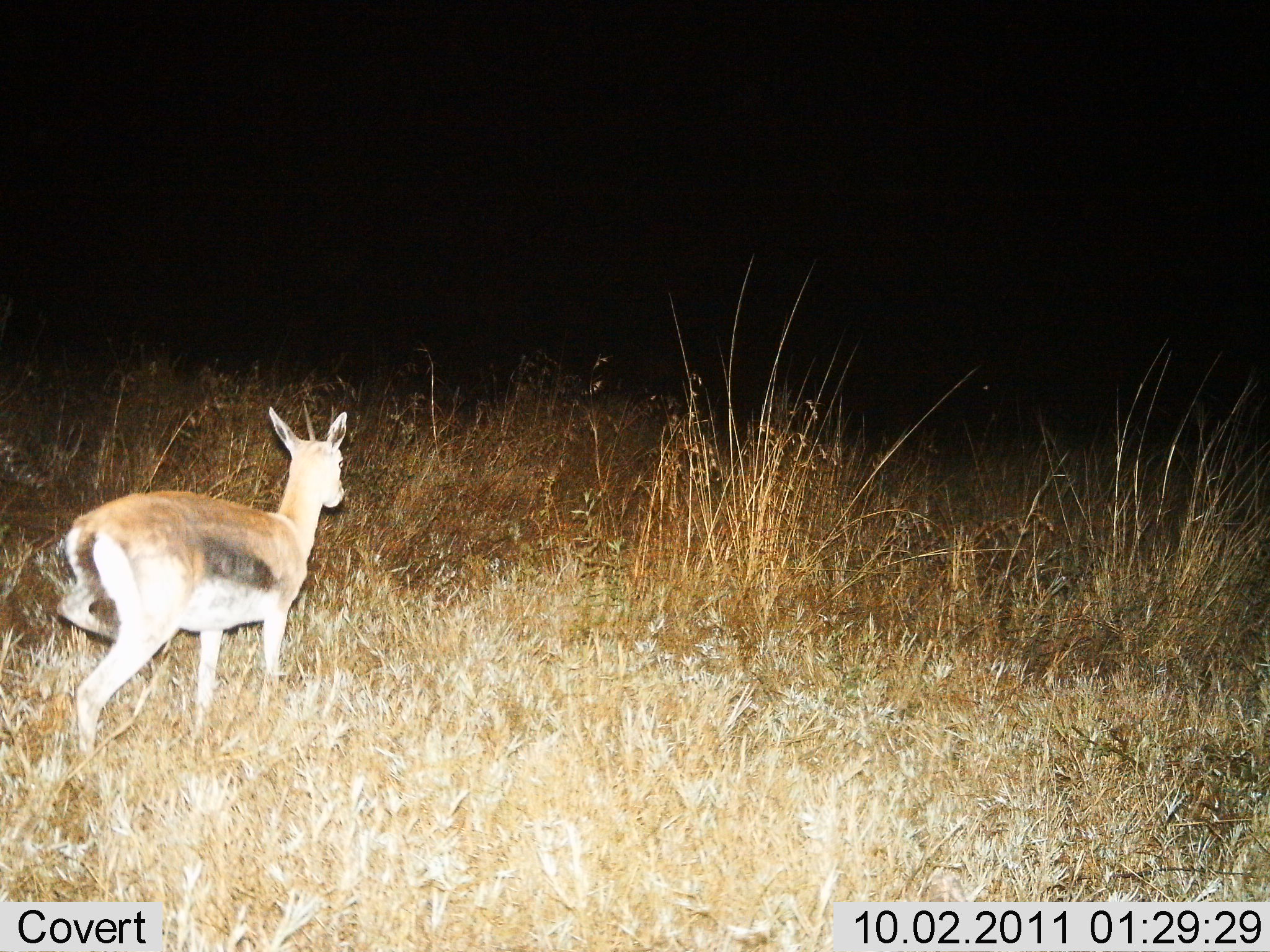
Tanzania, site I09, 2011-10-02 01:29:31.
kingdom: Animalia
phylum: Chordata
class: Mammalia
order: Artiodactyla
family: Bovidae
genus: Eudorcas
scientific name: Eudorcas thomsonii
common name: thomson's gazelle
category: gazellethomsons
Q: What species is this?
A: Gazellethomsons (thomson's gazelle) (Eudorcas thomsonii).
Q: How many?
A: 1.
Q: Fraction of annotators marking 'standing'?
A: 29%.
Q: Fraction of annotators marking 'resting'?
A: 0%.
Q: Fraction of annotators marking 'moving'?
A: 76%.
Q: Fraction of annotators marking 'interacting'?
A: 0%.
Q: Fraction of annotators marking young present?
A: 6%.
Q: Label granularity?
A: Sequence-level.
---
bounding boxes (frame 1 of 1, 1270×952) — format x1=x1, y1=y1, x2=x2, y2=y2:
animal: x1=53, y1=403, x2=350, y2=757